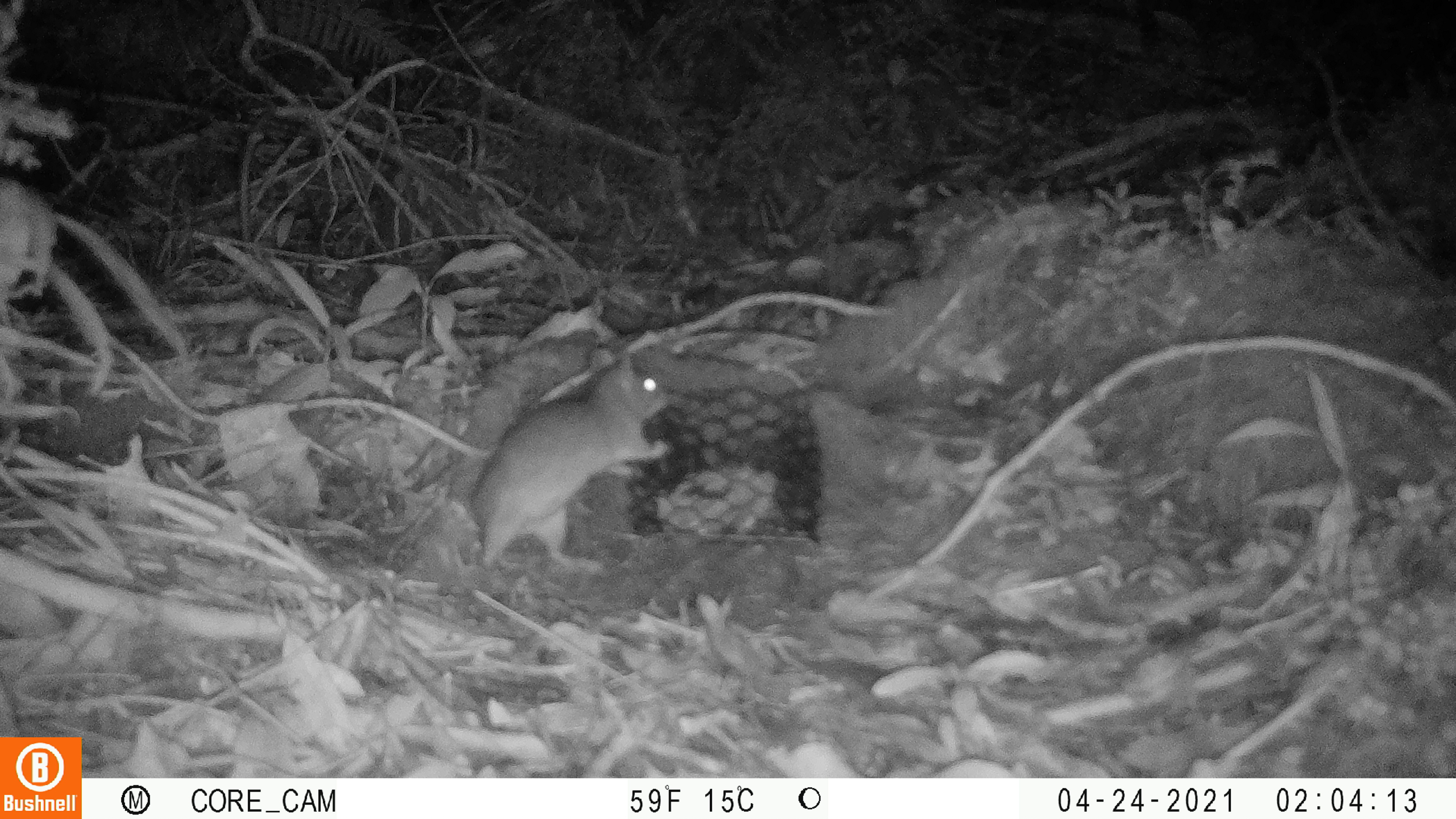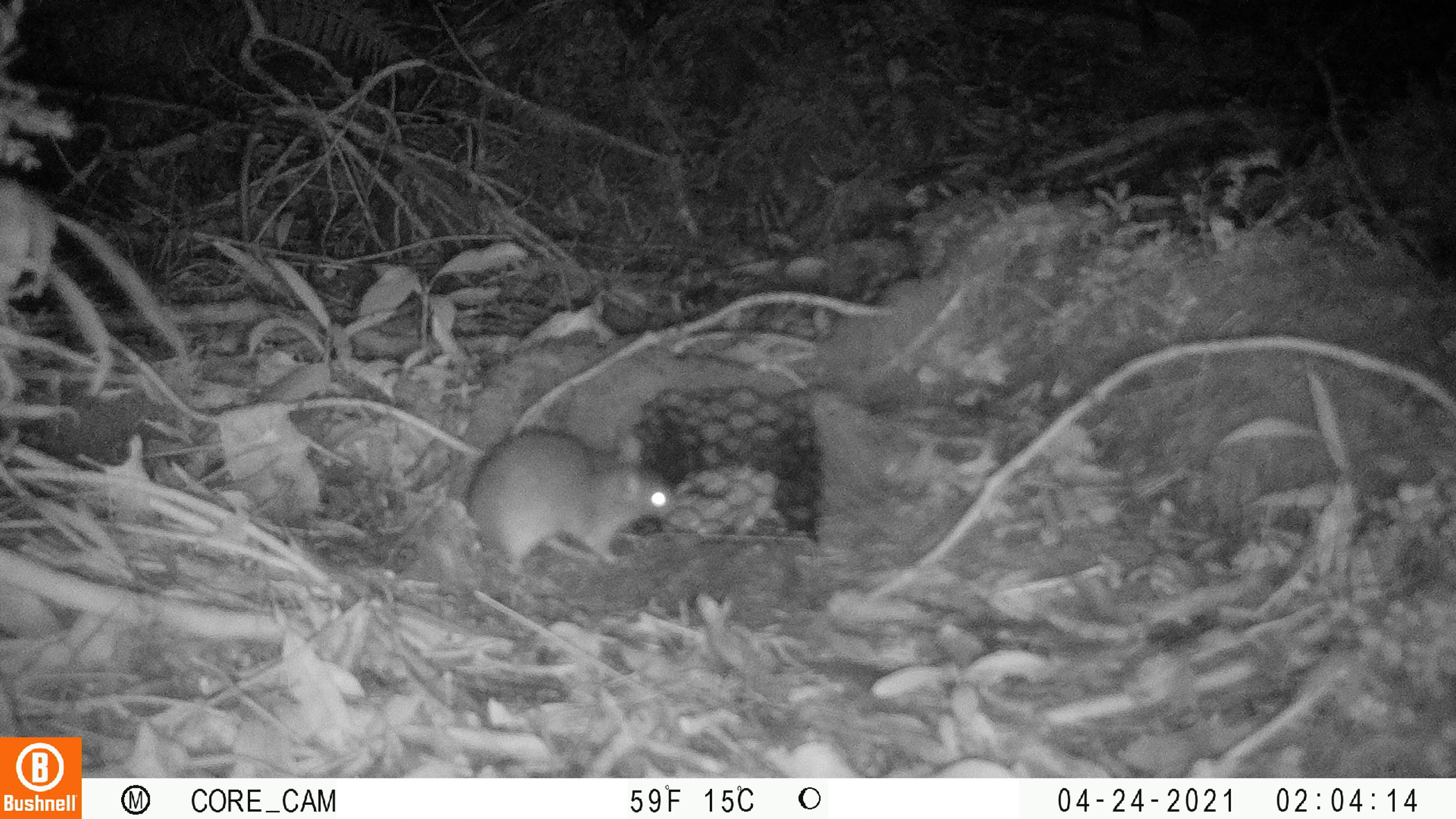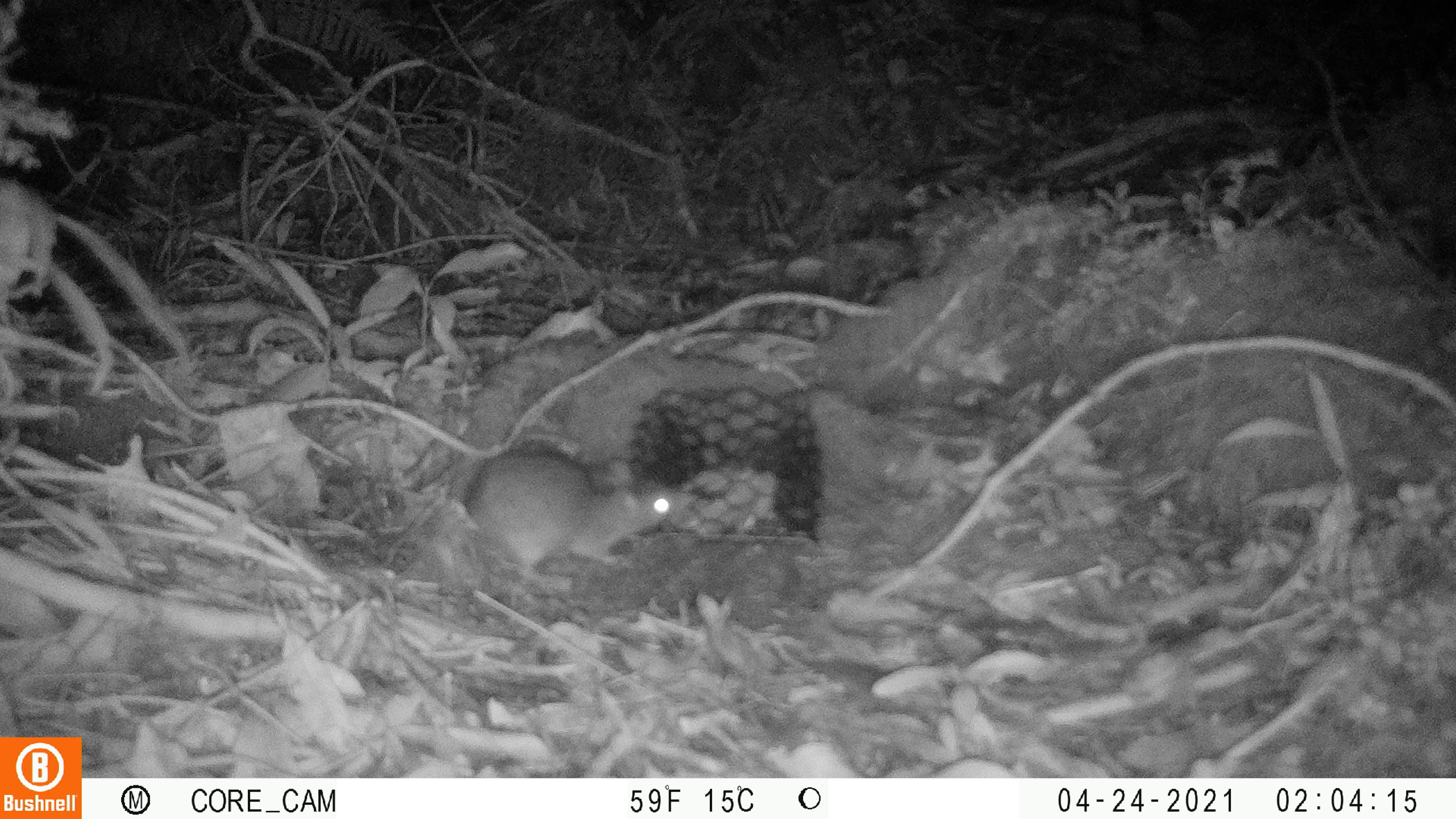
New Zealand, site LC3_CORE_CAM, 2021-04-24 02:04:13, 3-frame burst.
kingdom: Animalia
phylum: Chordata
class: Mammalia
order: Rodentia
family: Muridae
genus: Rattus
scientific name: Rattus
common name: rat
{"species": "rat (Rattus)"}